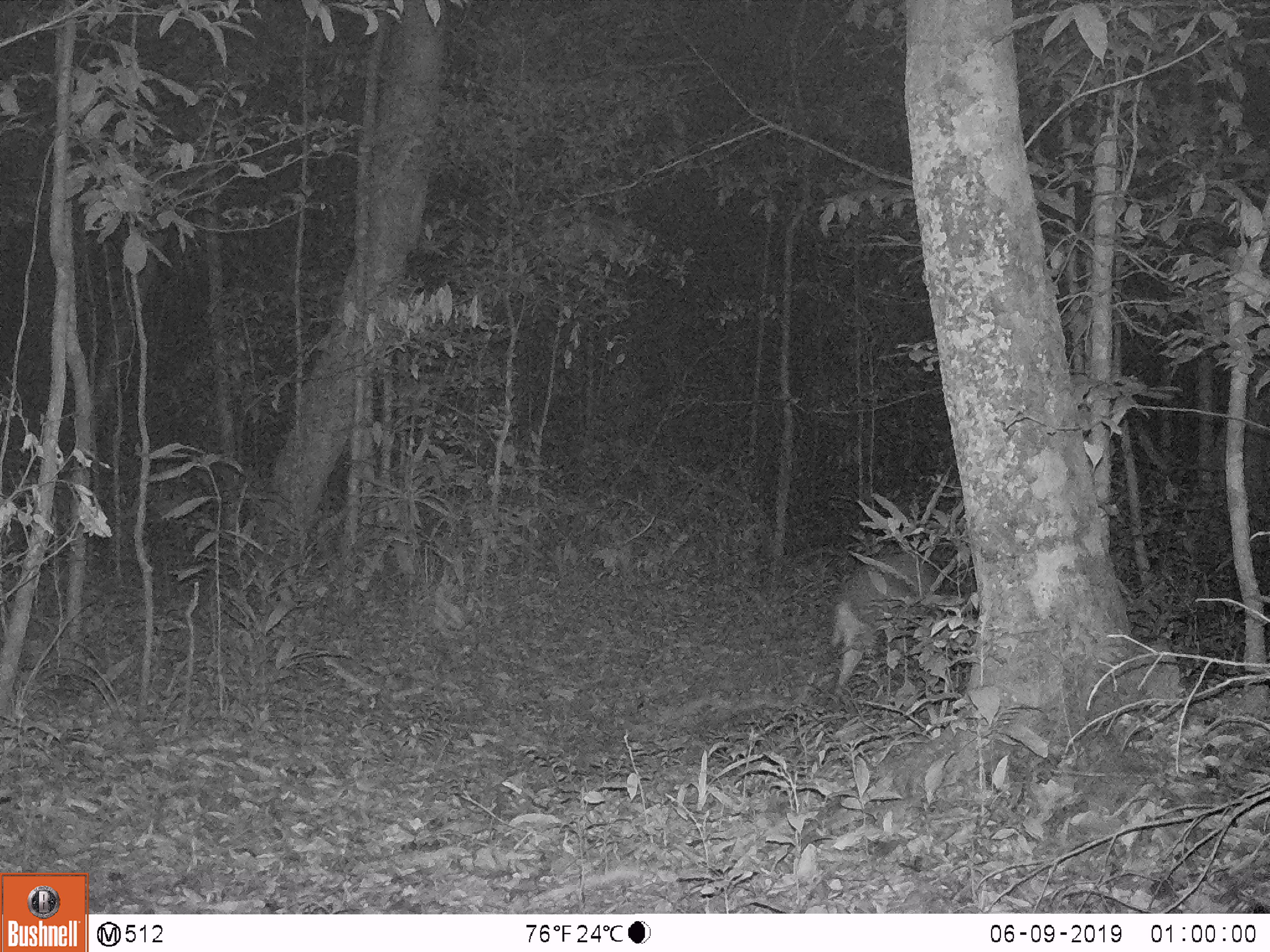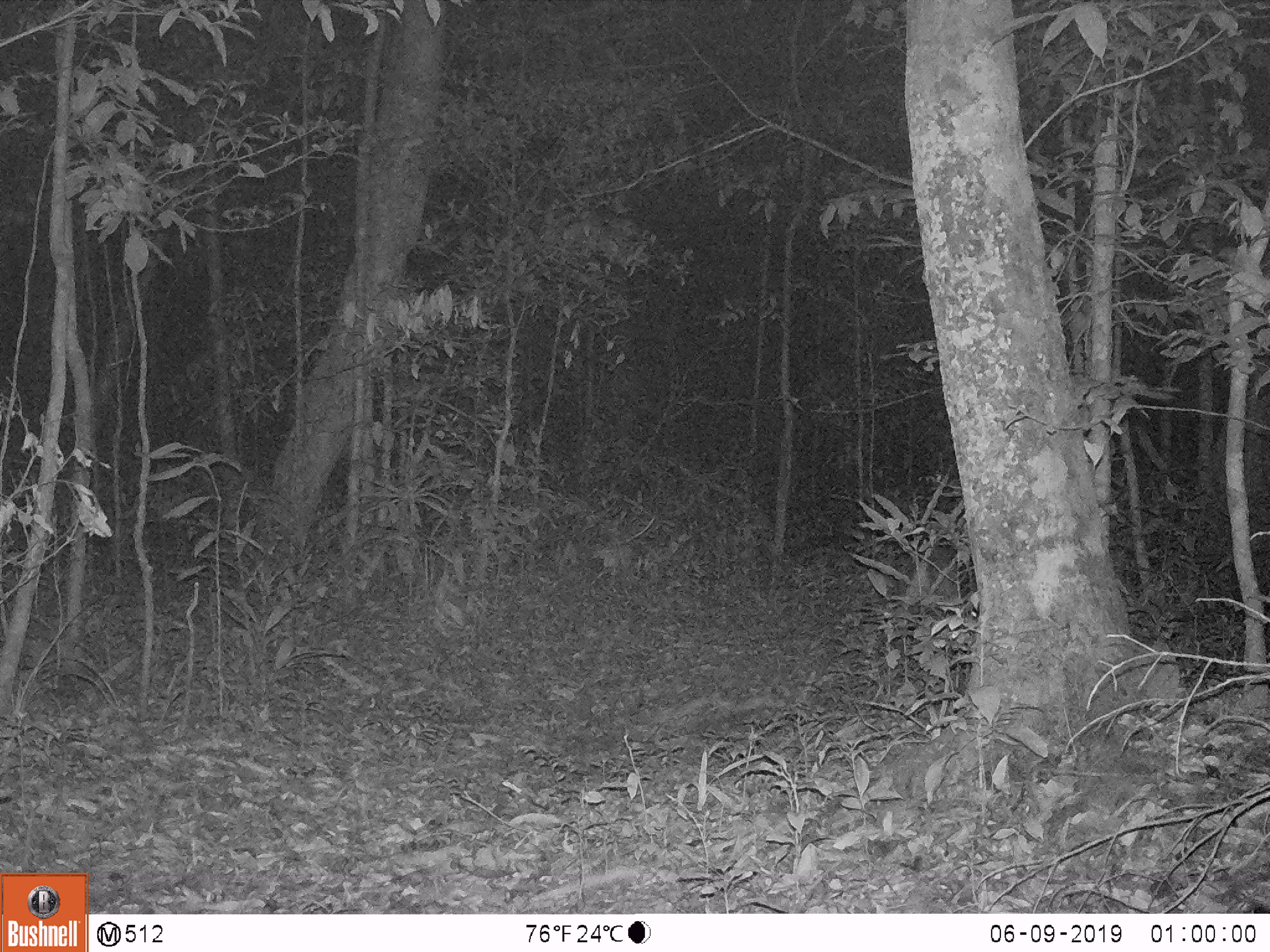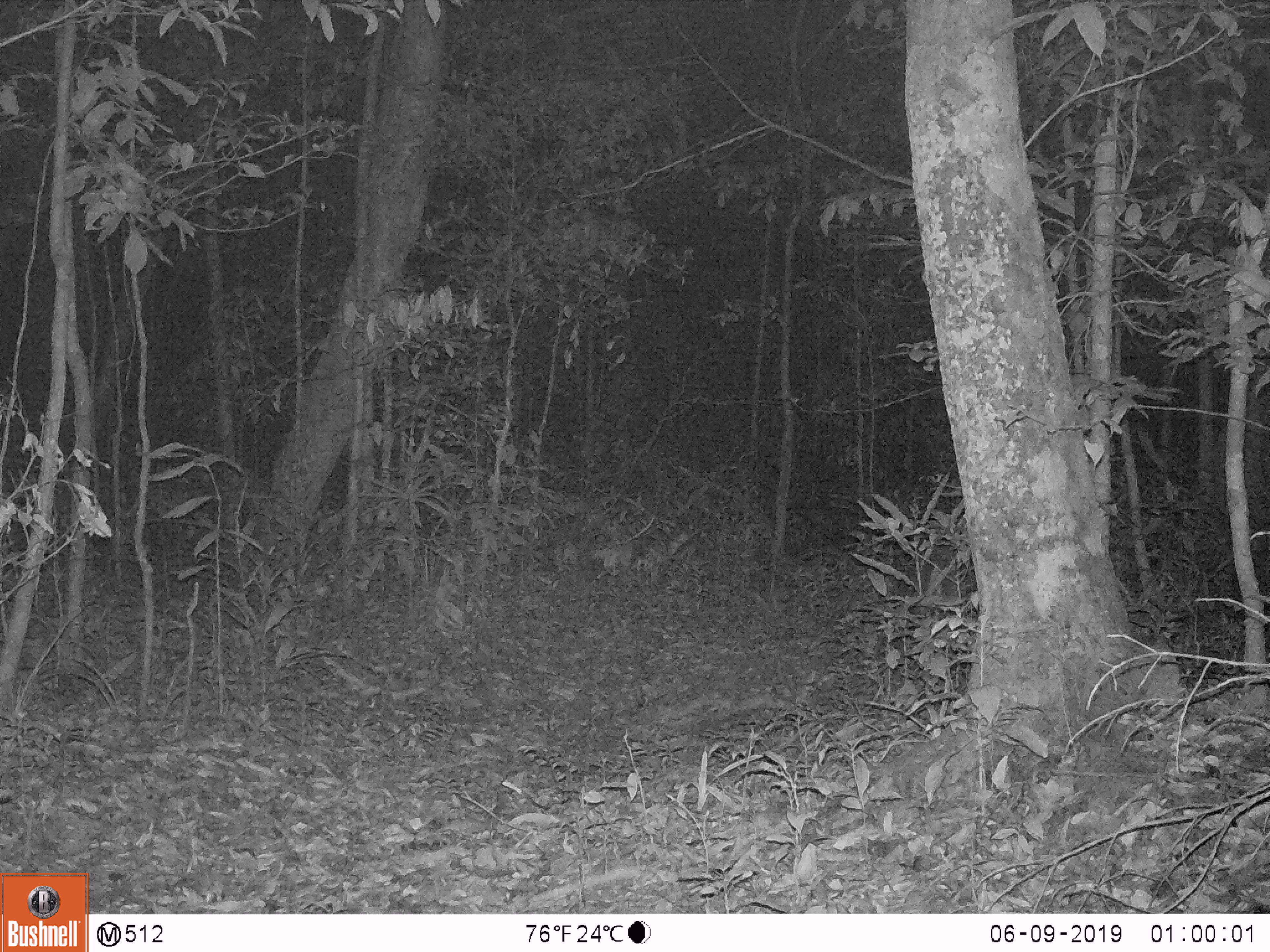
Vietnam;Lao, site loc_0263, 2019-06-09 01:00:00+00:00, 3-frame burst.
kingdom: Animalia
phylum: Chordata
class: Mammalia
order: Artiodactyla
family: Cervidae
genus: Muntiacus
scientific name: Muntiacus rooseveltorum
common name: roosevelt's muntjac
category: roosevelts muntjac group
Roosevelts muntjac group (roosevelt's muntjac) (Muntiacus rooseveltorum). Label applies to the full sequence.